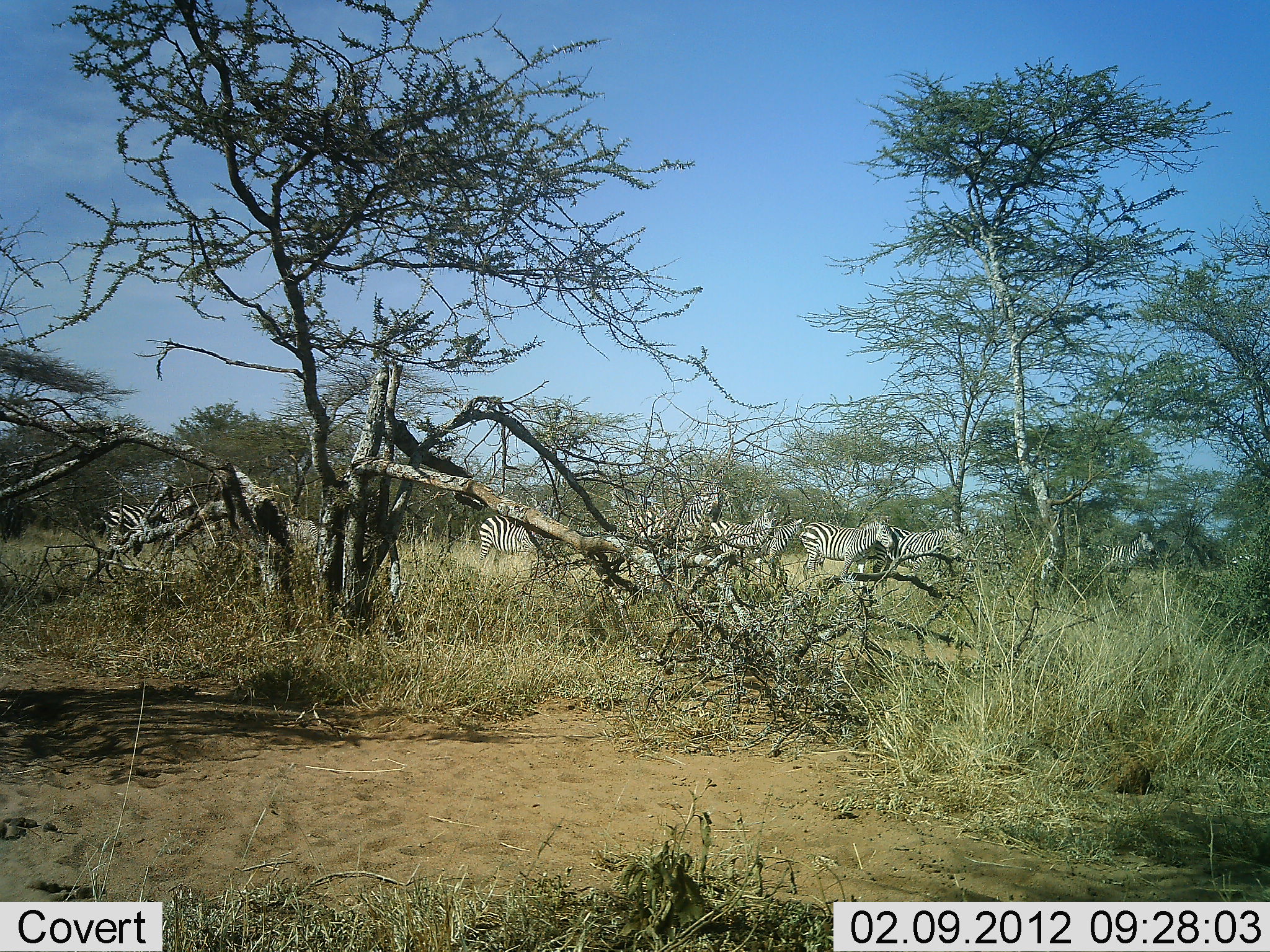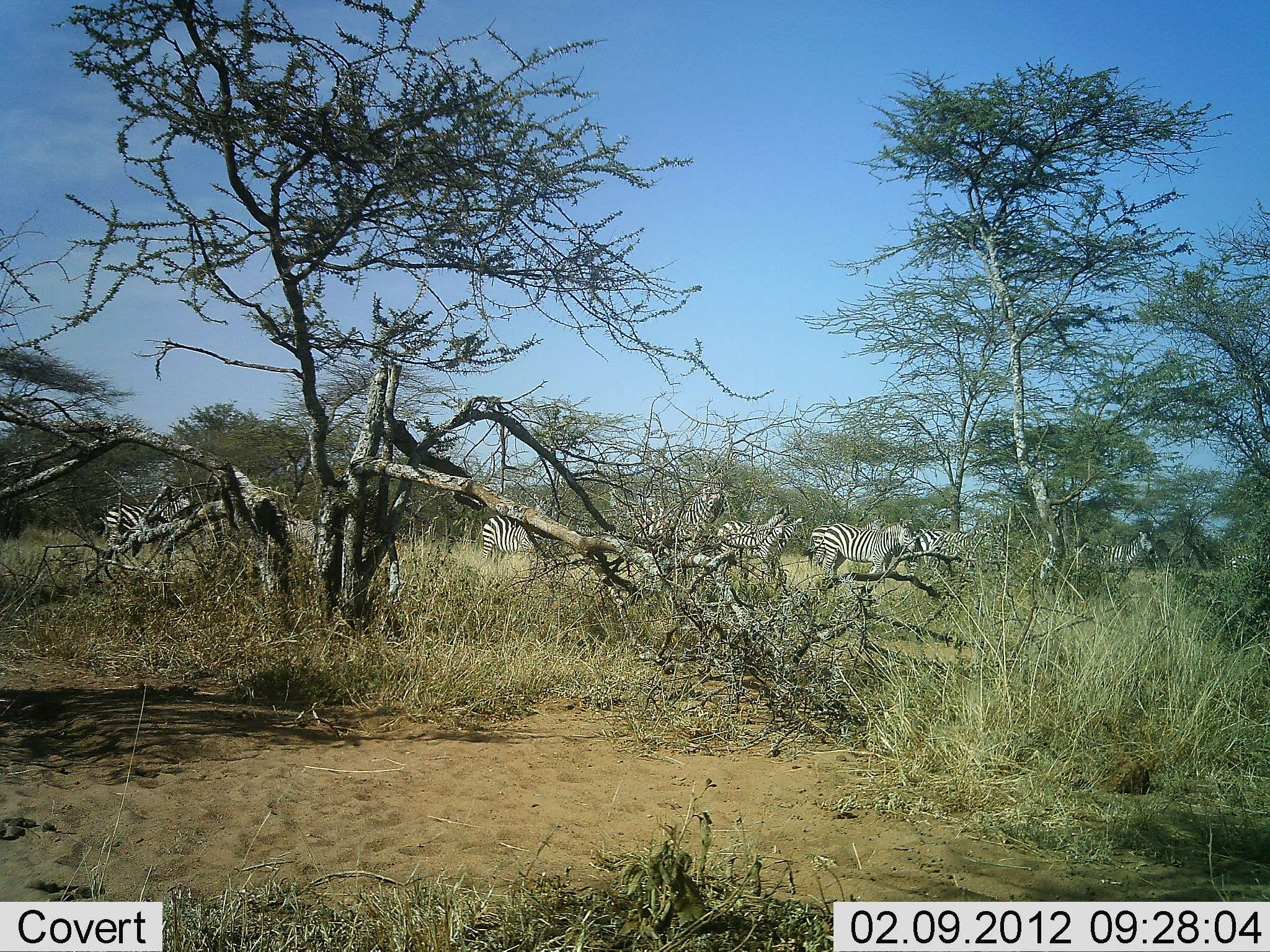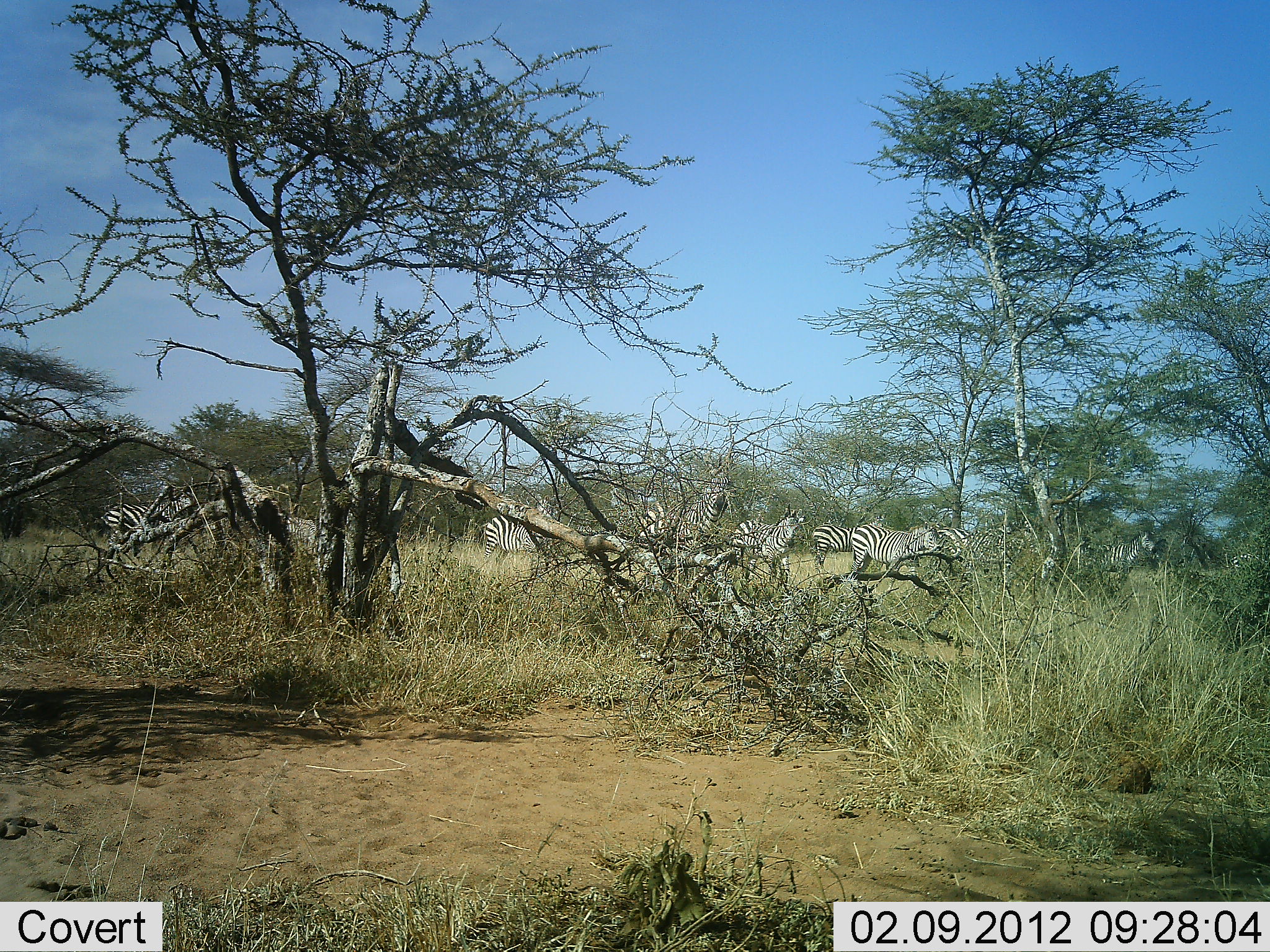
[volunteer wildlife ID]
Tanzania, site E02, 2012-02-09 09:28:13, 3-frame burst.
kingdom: Animalia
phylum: Chordata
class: Mammalia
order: Perissodactyla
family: Equidae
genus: Equus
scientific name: Equus quagga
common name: plains zebra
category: zebra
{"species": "zebra (plains zebra) (Equus quagga)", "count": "7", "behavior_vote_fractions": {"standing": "52%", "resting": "0%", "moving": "74%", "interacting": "0%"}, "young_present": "4%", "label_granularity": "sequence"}